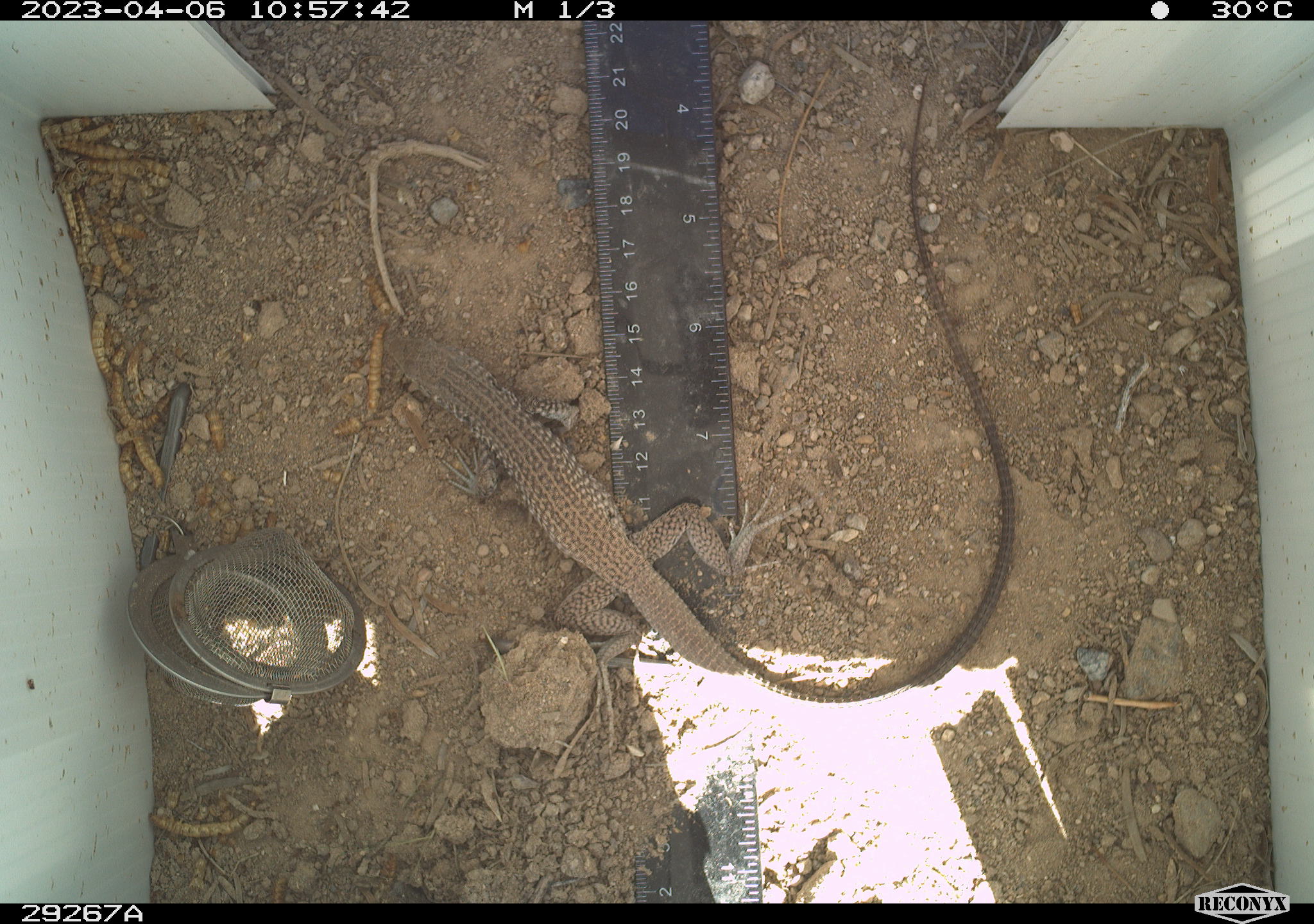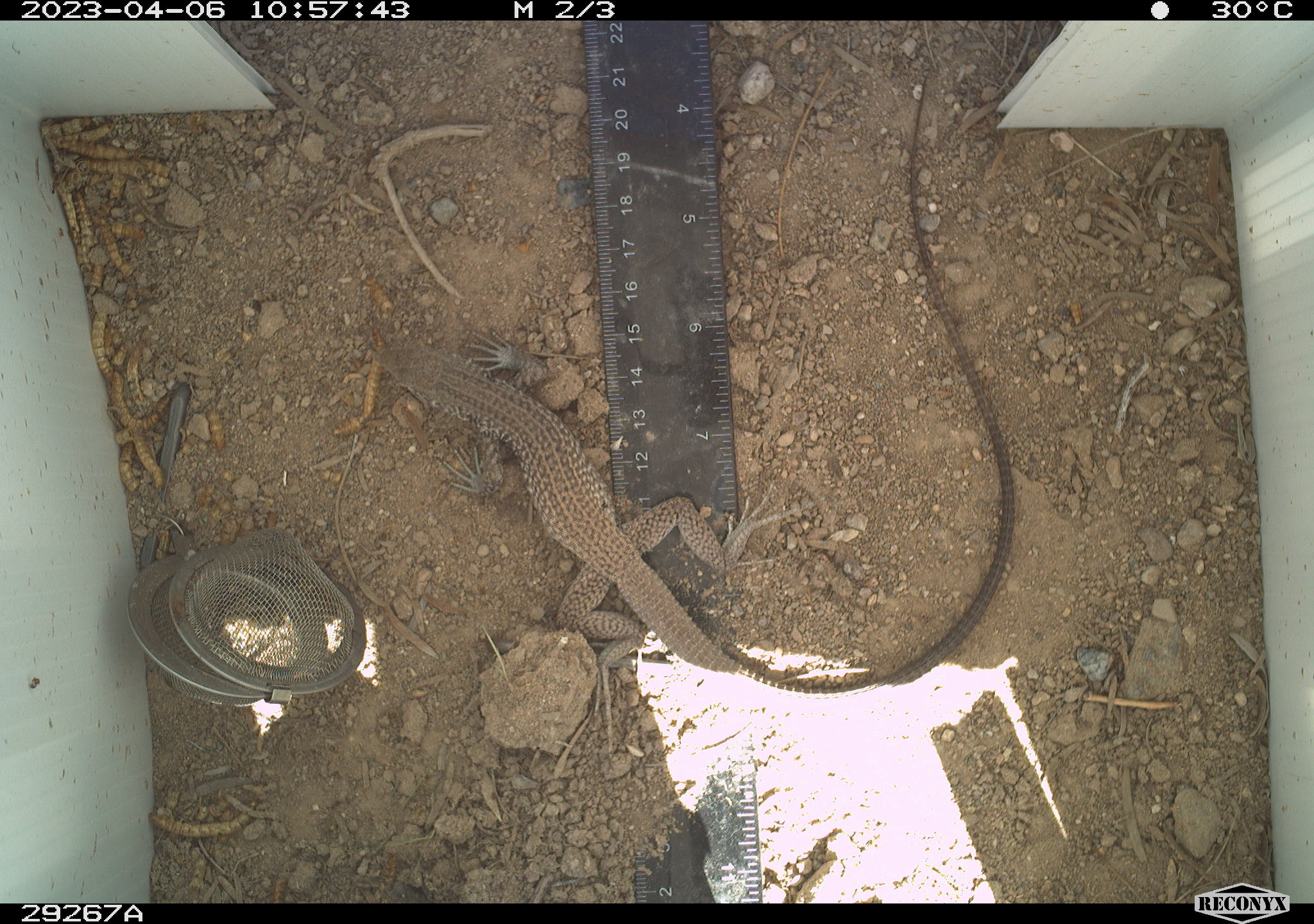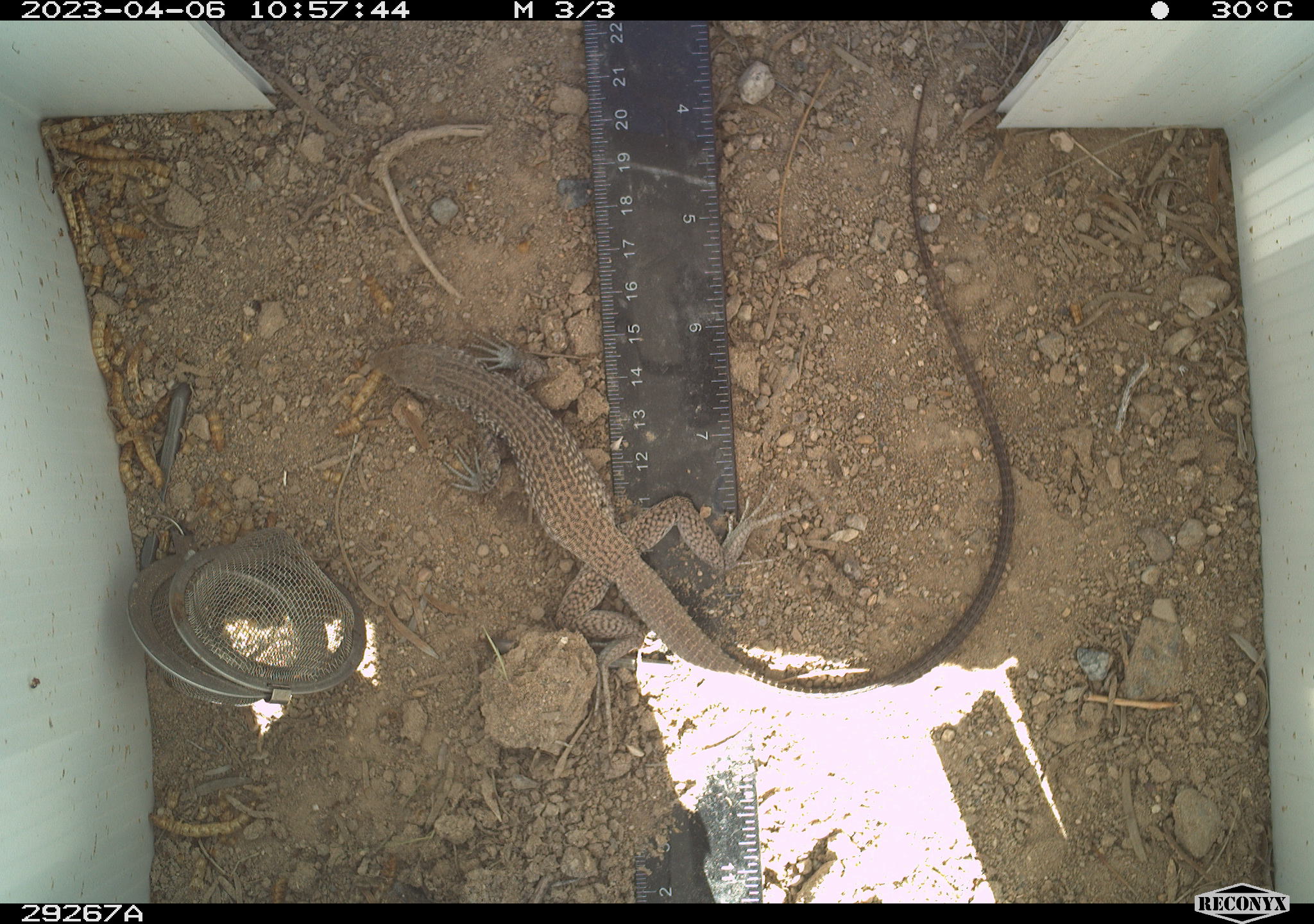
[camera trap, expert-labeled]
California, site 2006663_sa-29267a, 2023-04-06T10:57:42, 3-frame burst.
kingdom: Animalia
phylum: Chordata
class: Reptilia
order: Squamata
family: Teiidae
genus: Aspidoscelis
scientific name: Aspidoscelis tigris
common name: western whiptail